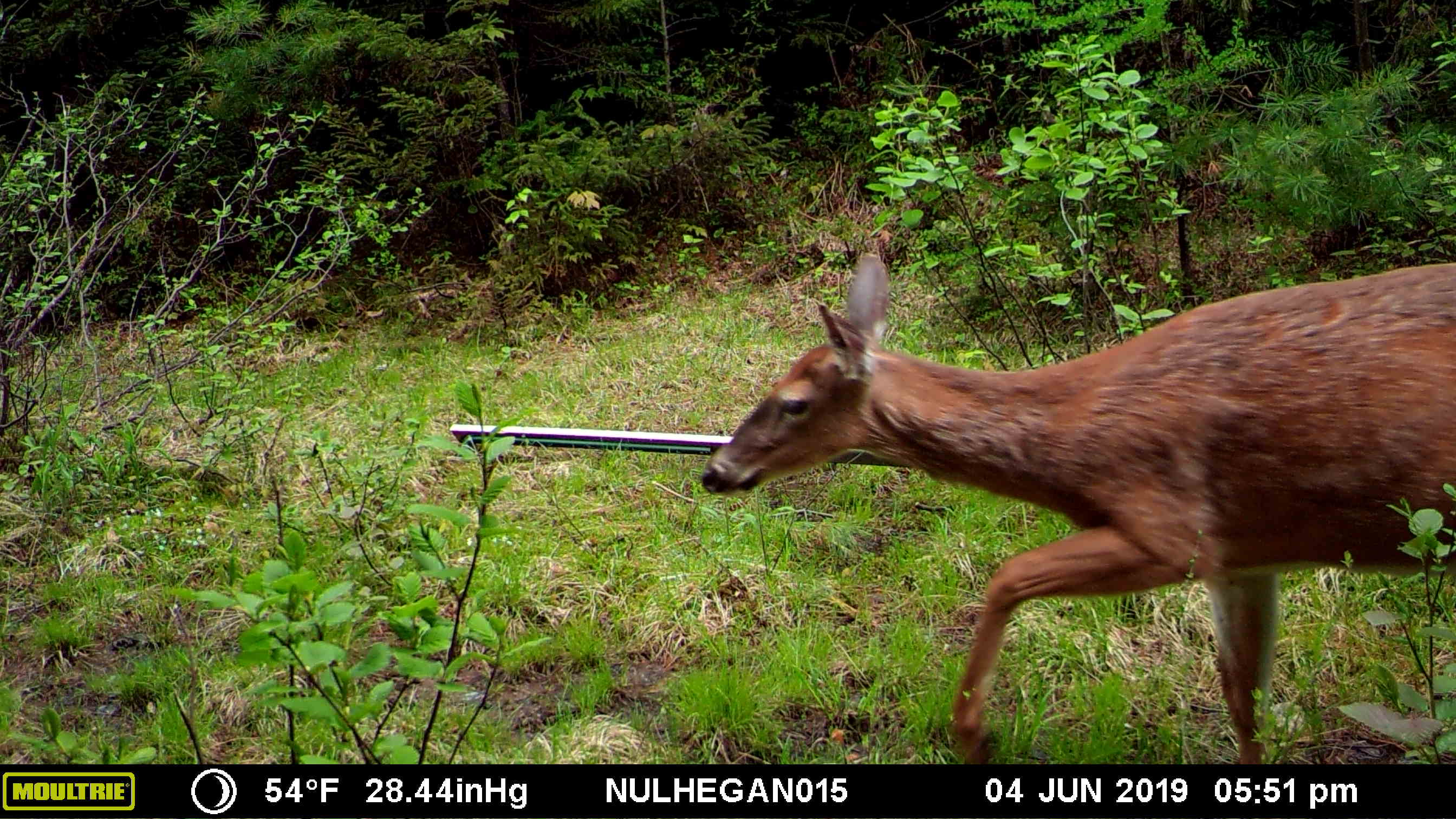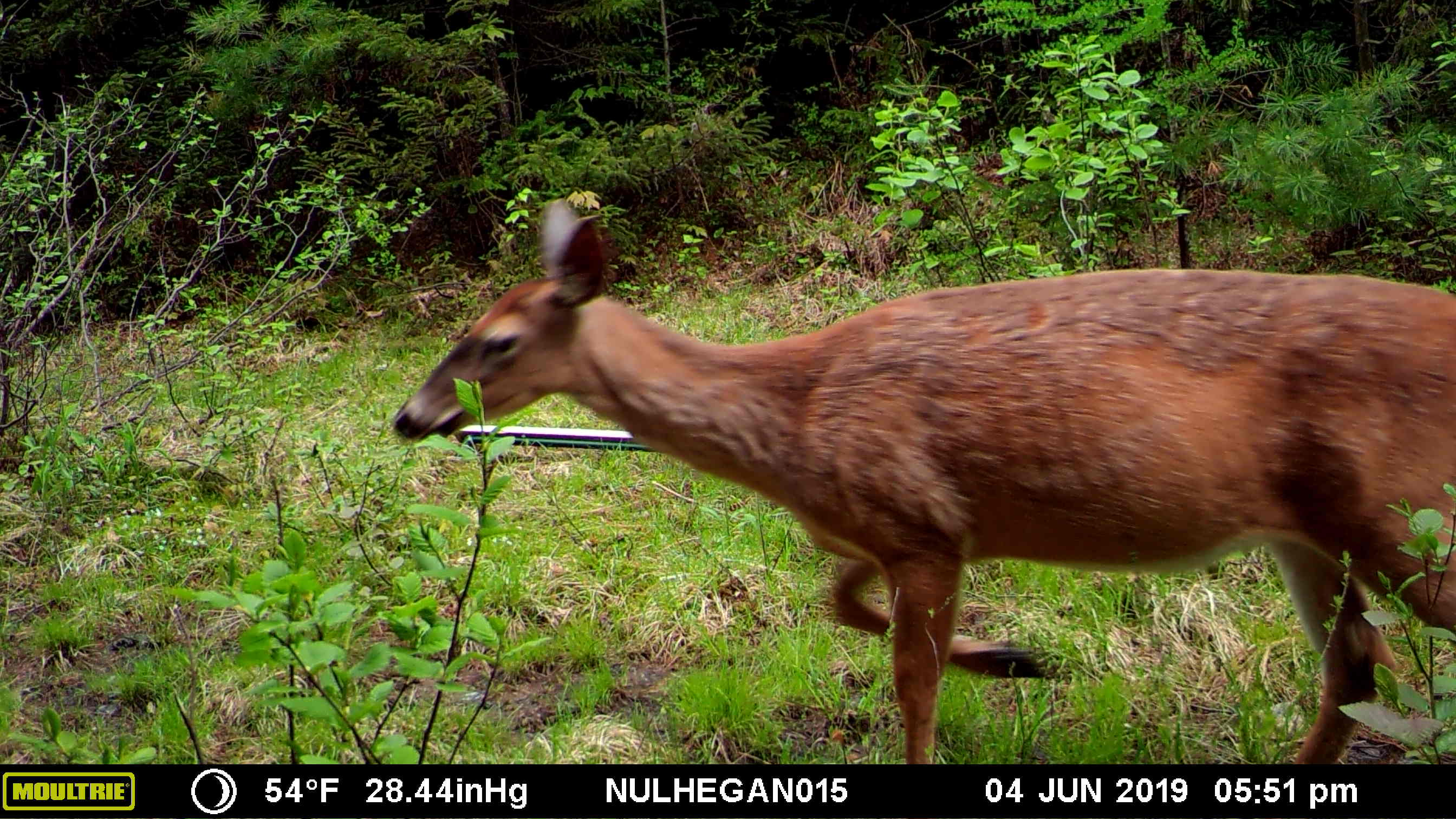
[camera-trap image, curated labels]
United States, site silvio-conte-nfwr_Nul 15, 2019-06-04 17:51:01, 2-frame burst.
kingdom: Animalia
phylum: Chordata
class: Mammalia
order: Artiodactyla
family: Cervidae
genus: Odocoileus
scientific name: Odocoileus virginianus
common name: white-tailed deer